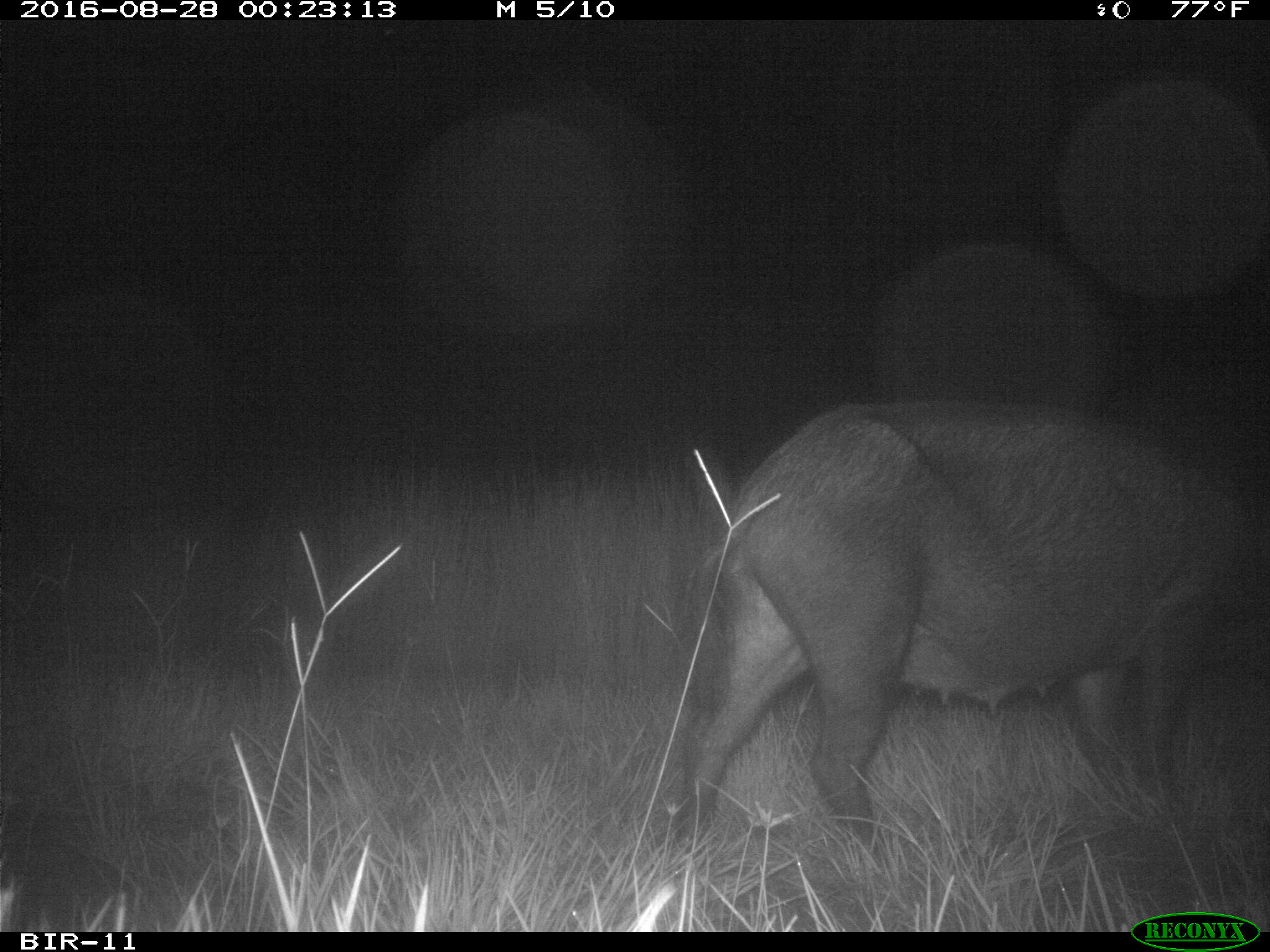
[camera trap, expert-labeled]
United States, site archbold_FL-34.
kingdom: Animalia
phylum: Chordata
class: Mammalia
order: Artiodactyla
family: Suidae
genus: Sus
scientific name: Sus scrofa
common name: wild boar